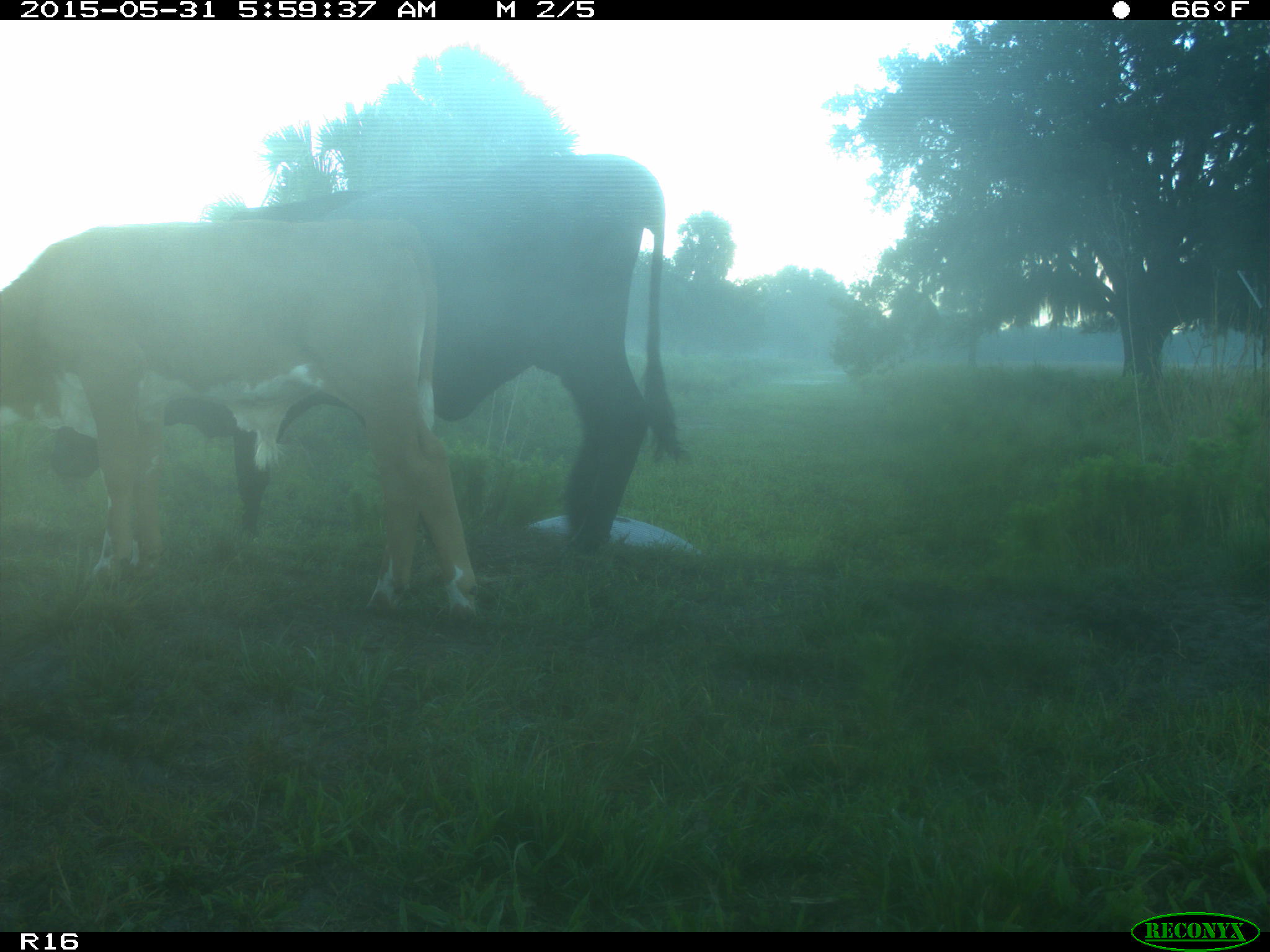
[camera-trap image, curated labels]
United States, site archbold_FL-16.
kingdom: Animalia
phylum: Chordata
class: Mammalia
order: Artiodactyla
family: Bovidae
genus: Bos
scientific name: Bos taurus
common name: domestic cow